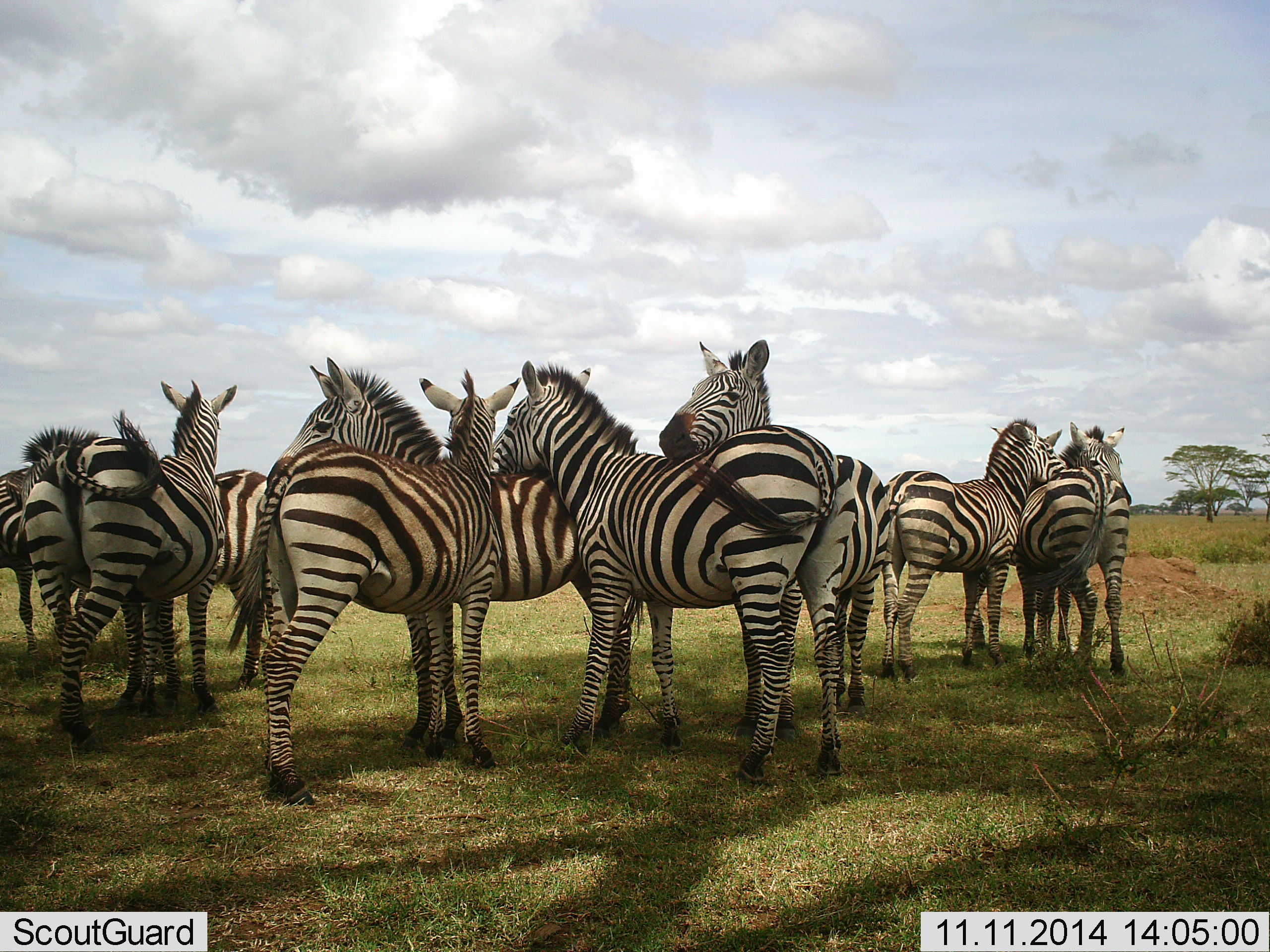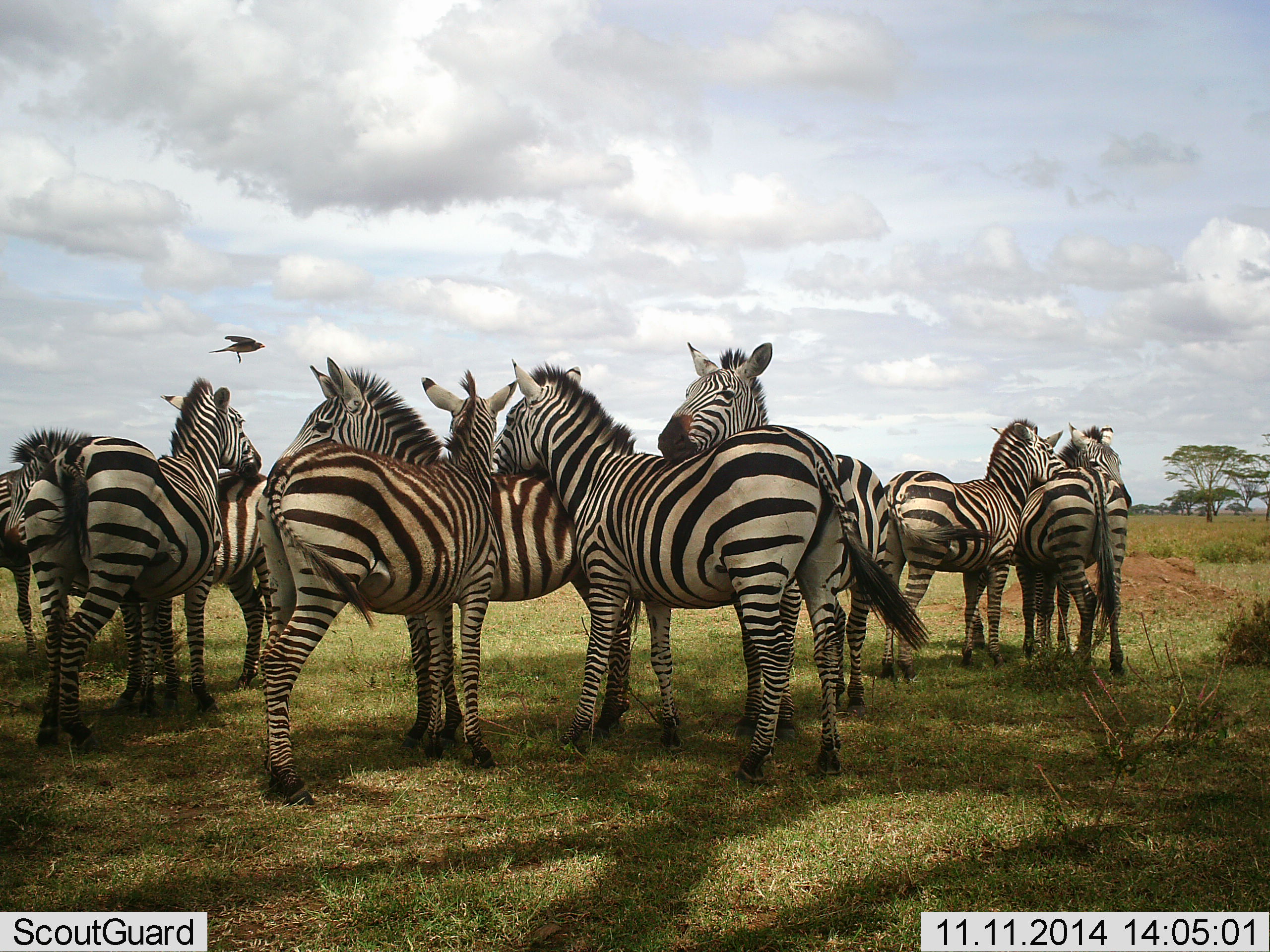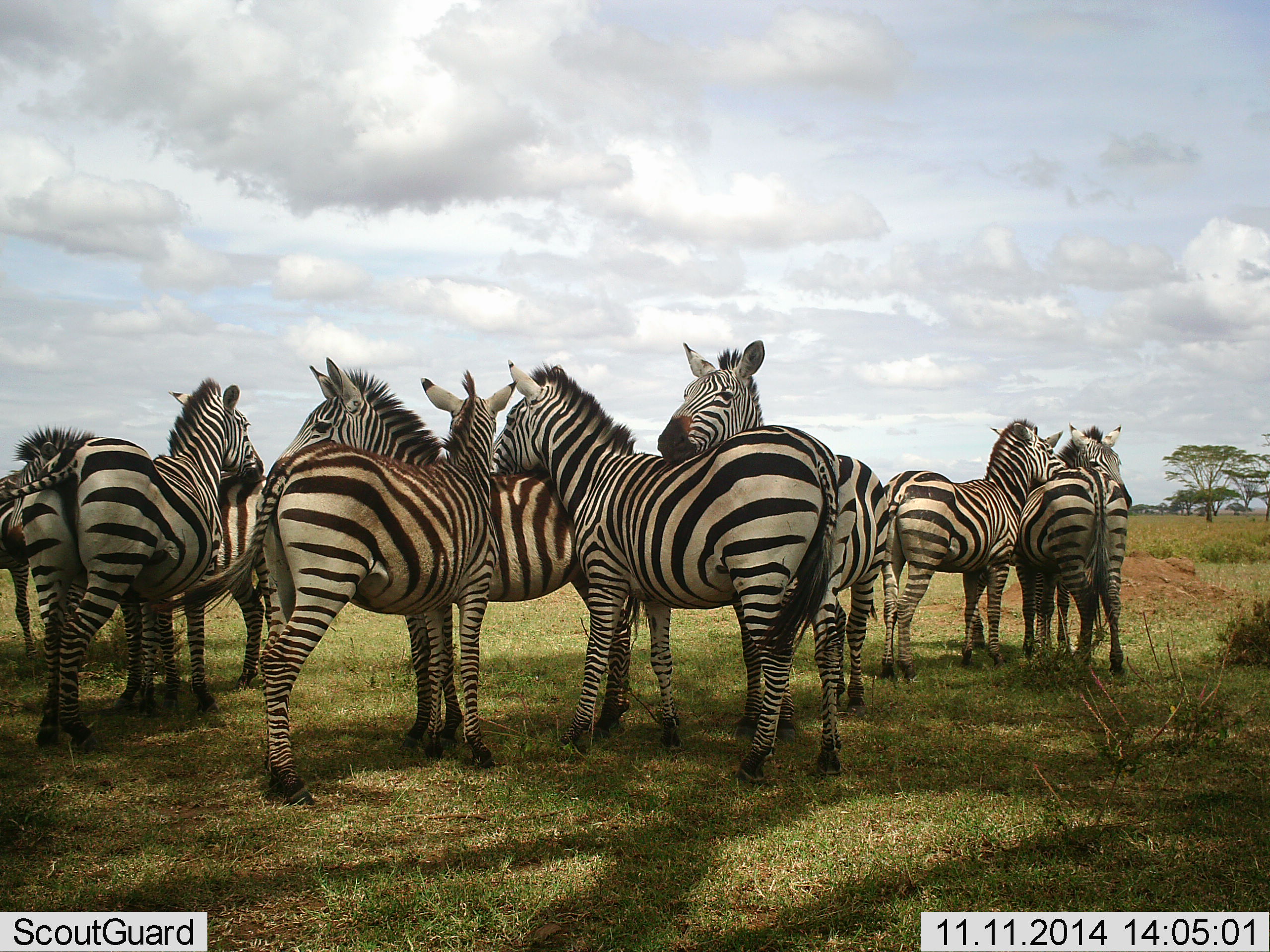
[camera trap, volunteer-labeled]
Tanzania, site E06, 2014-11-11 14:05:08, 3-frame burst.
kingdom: Animalia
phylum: Chordata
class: Aves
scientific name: Aves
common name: bird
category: otherbird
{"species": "otherbird (bird) (Aves)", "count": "1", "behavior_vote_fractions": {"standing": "0%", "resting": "0%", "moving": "100%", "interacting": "0%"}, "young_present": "0%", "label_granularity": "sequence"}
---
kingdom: Animalia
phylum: Chordata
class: Mammalia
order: Perissodactyla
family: Equidae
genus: Equus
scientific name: Equus quagga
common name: plains zebra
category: zebra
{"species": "zebra (plains zebra) (Equus quagga)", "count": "10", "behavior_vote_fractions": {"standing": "92%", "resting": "0%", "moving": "0%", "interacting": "67%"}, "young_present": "0%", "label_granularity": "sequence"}